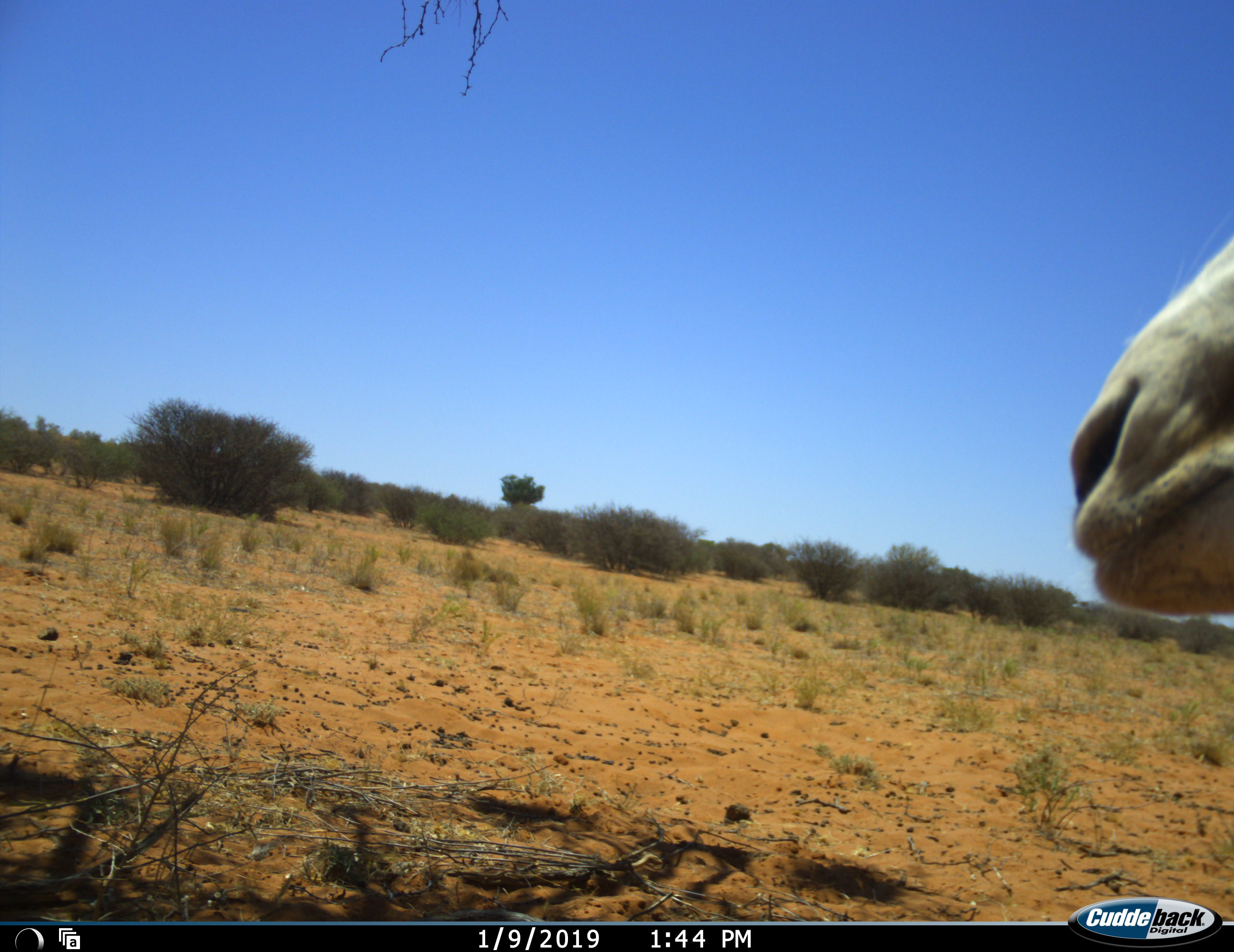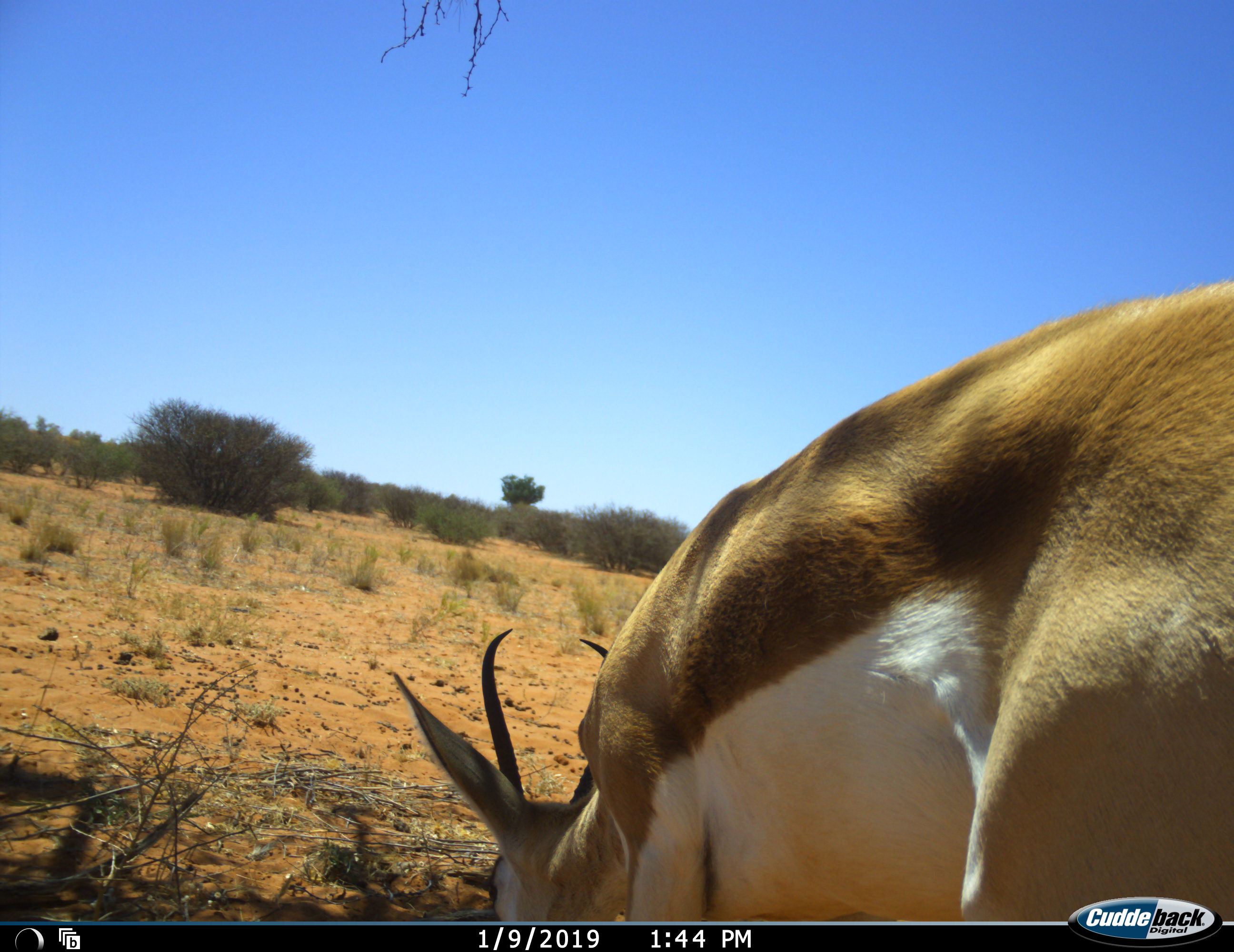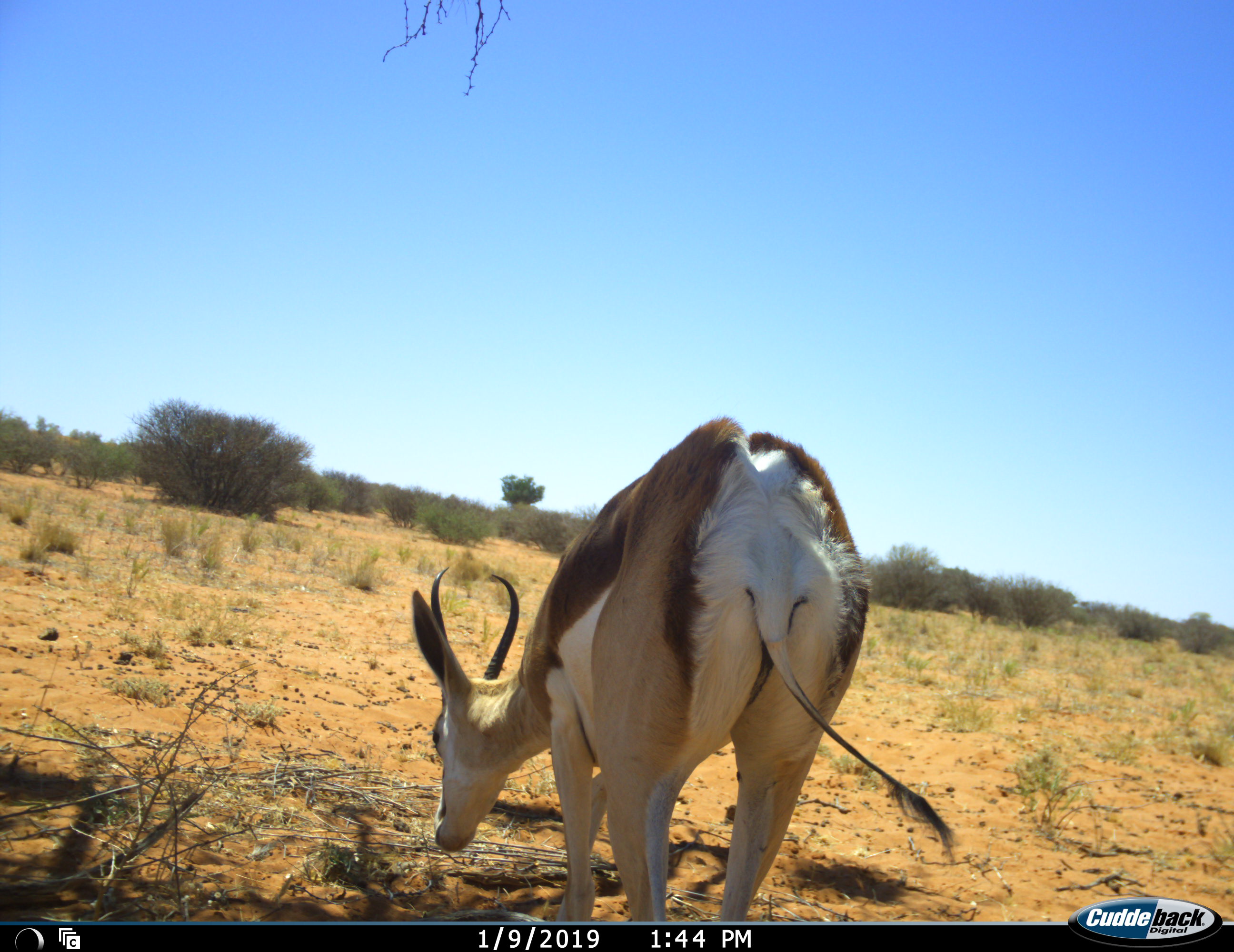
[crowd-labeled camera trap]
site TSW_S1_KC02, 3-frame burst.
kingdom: Animalia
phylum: Chordata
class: Mammalia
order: Artiodactyla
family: Bovidae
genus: Antidorcas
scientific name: Antidorcas marsupialis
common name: springbok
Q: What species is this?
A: Springbok (Antidorcas marsupialis).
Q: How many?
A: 1.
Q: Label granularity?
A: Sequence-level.